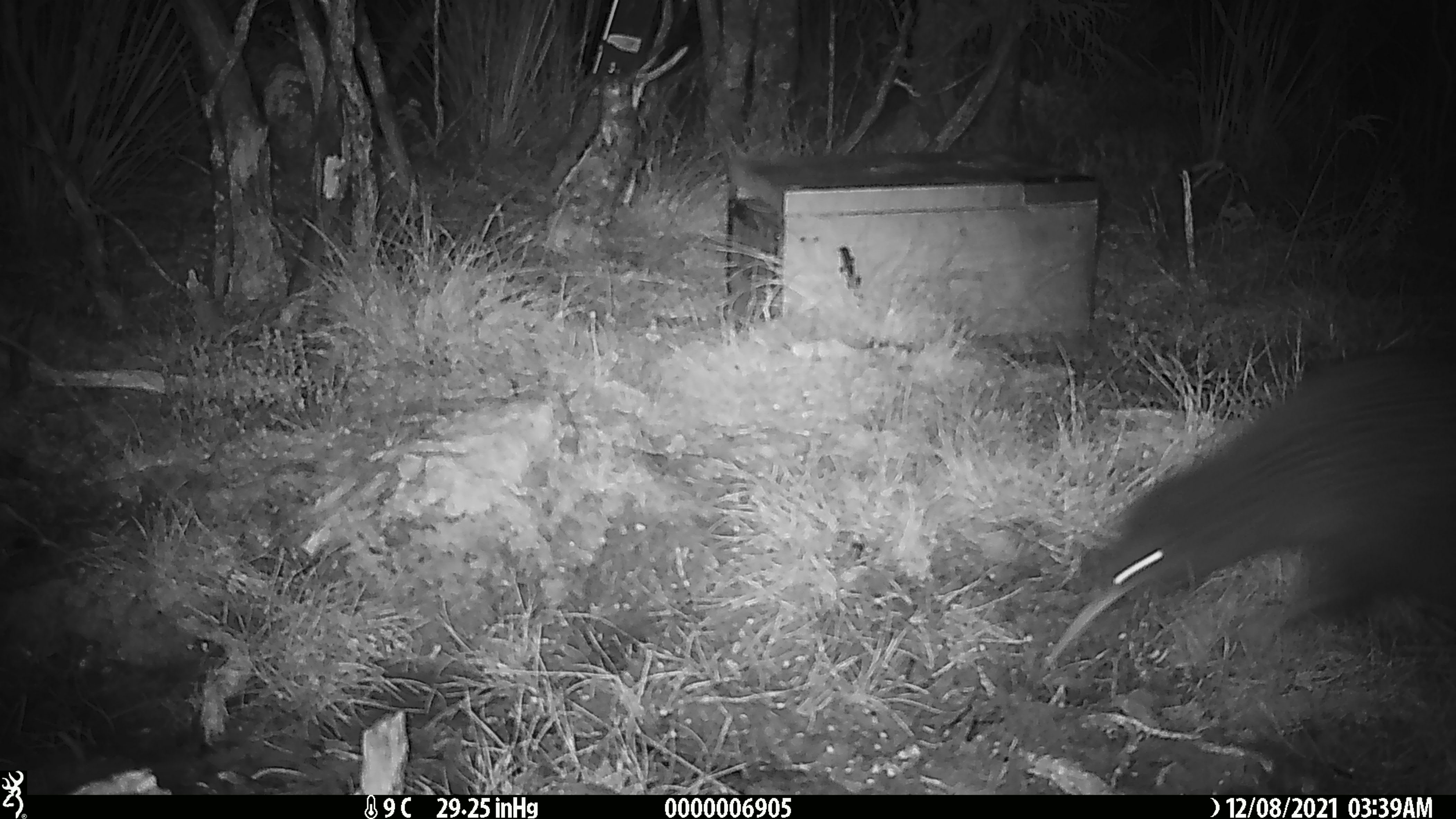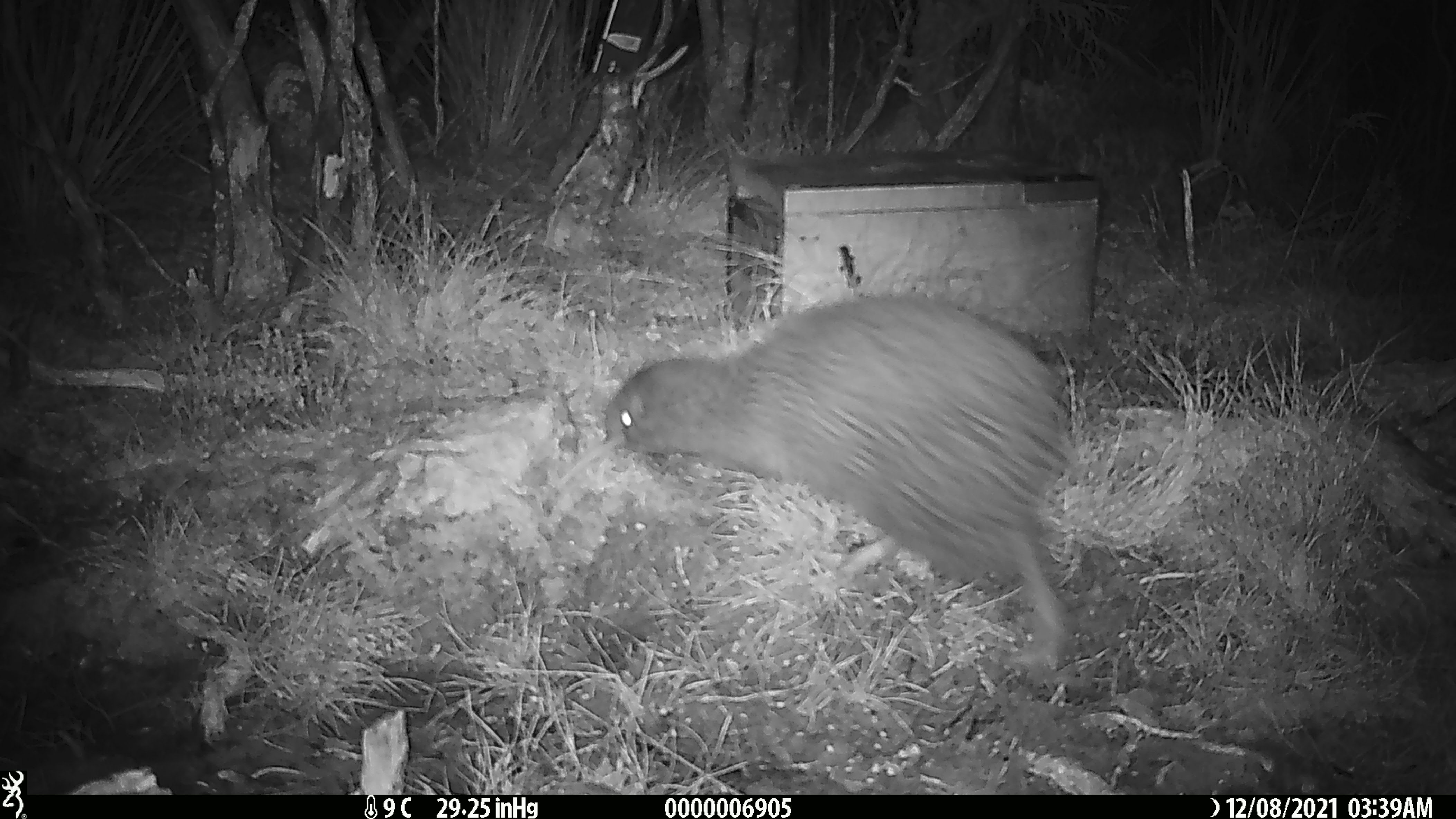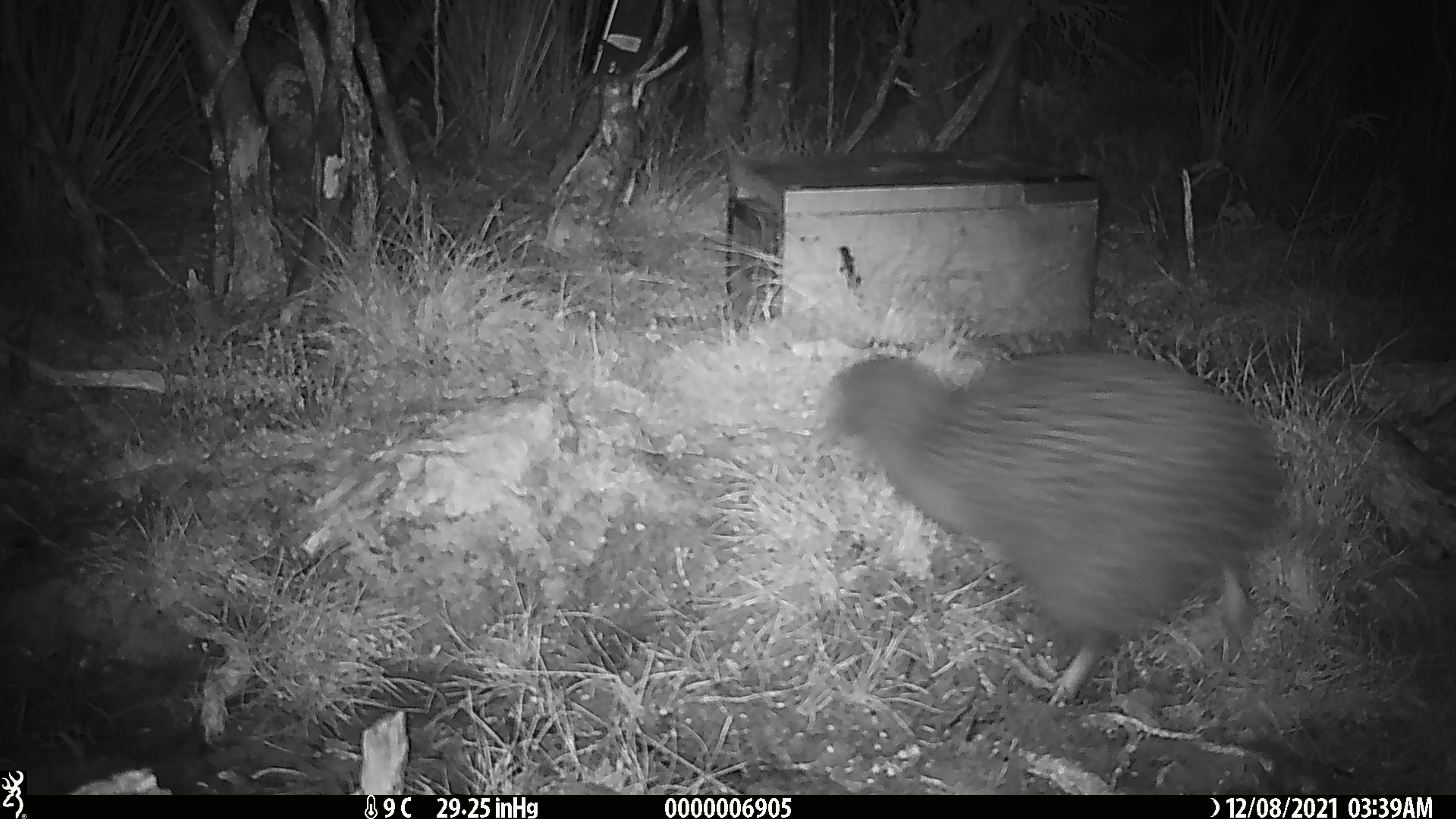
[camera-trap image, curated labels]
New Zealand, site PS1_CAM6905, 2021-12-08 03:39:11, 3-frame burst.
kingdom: Animalia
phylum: Chordata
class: Aves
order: Apterygiformes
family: Apterygidae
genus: Apteryx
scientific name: Apteryx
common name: kiwi